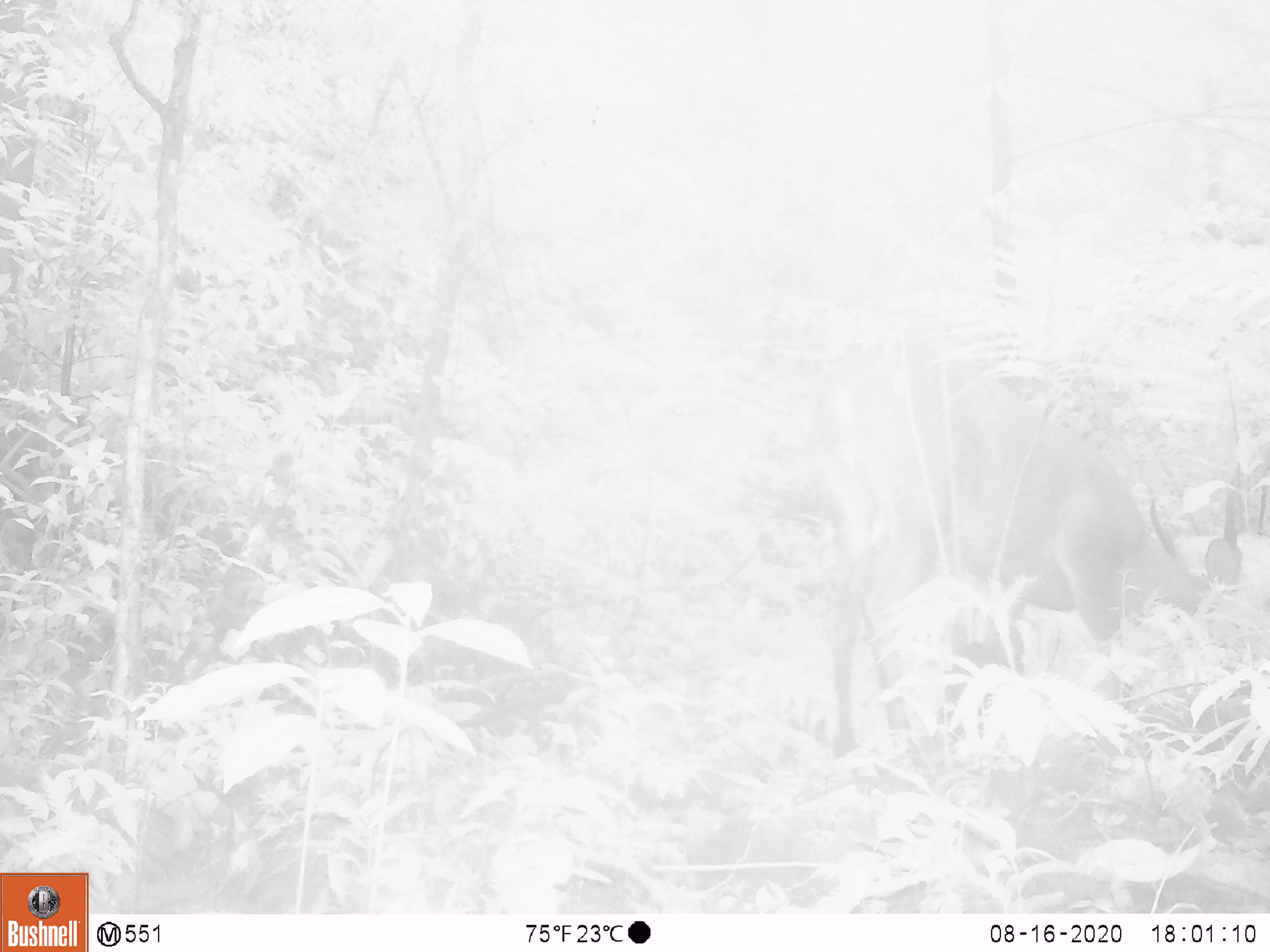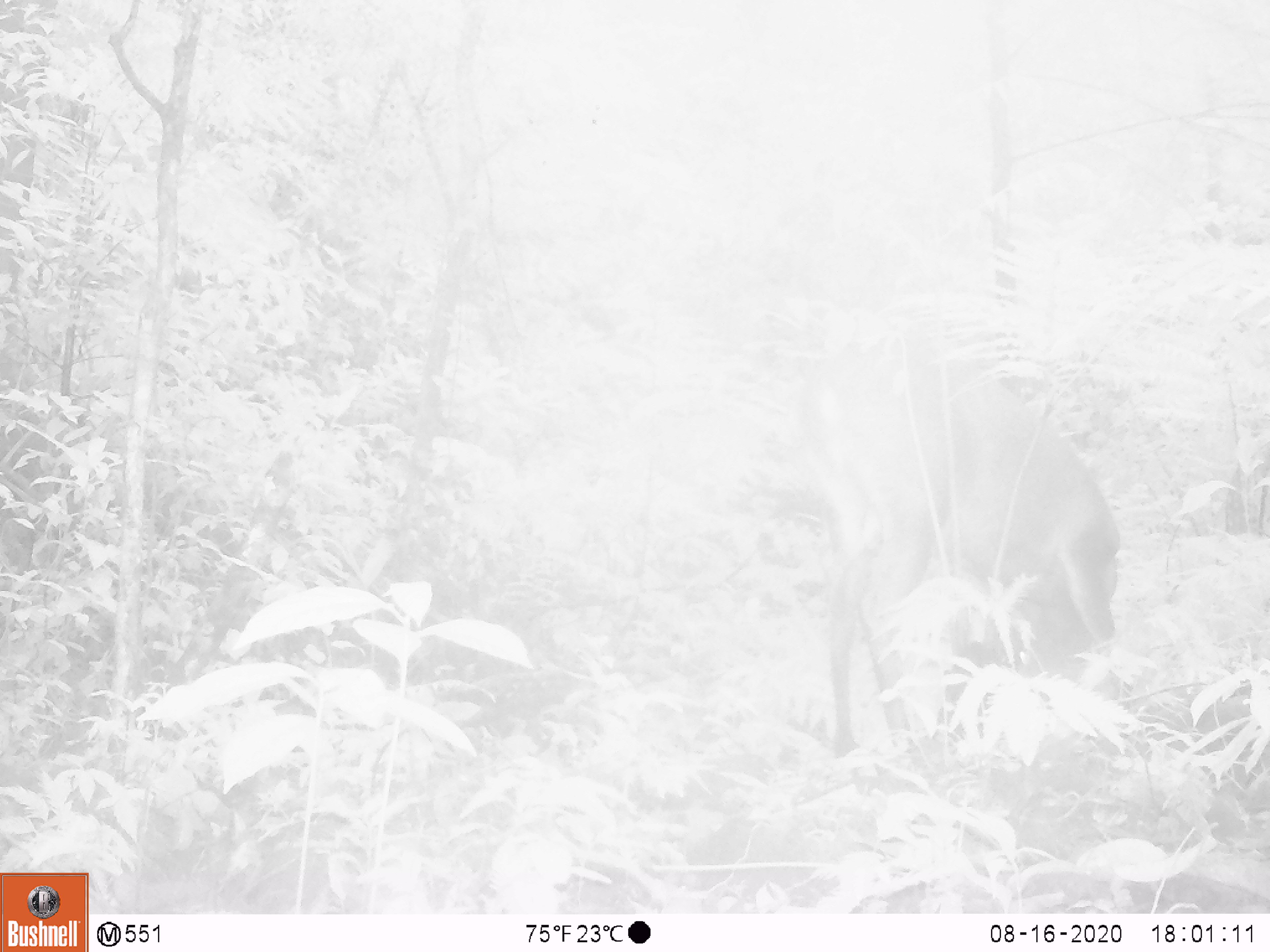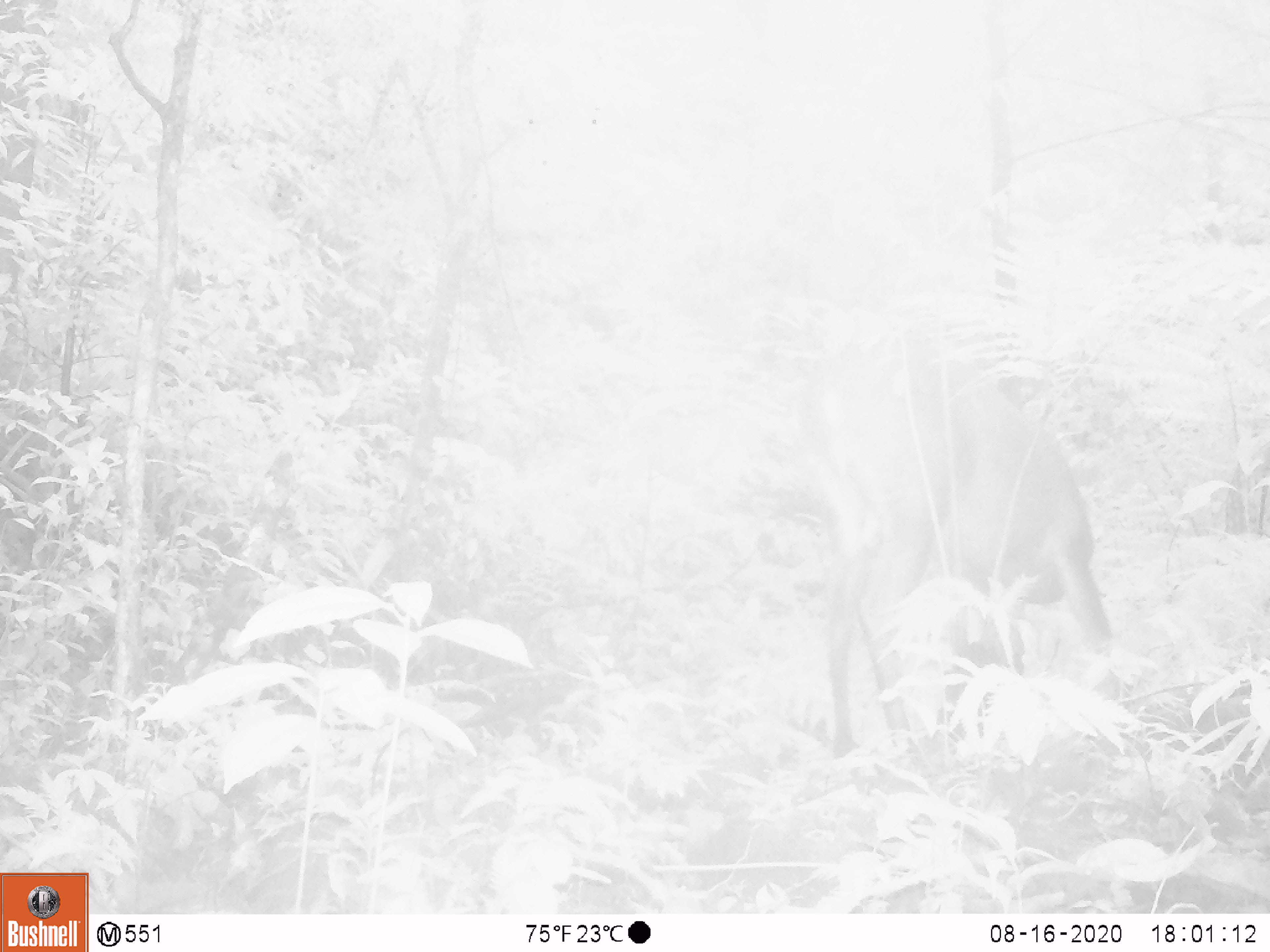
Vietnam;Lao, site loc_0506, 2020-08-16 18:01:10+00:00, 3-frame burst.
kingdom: Animalia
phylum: Chordata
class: Mammalia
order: Artiodactyla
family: Cervidae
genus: Muntiacus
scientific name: Muntiacus vuquangensis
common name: large-antlered muntjac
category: large antlered muntjac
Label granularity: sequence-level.